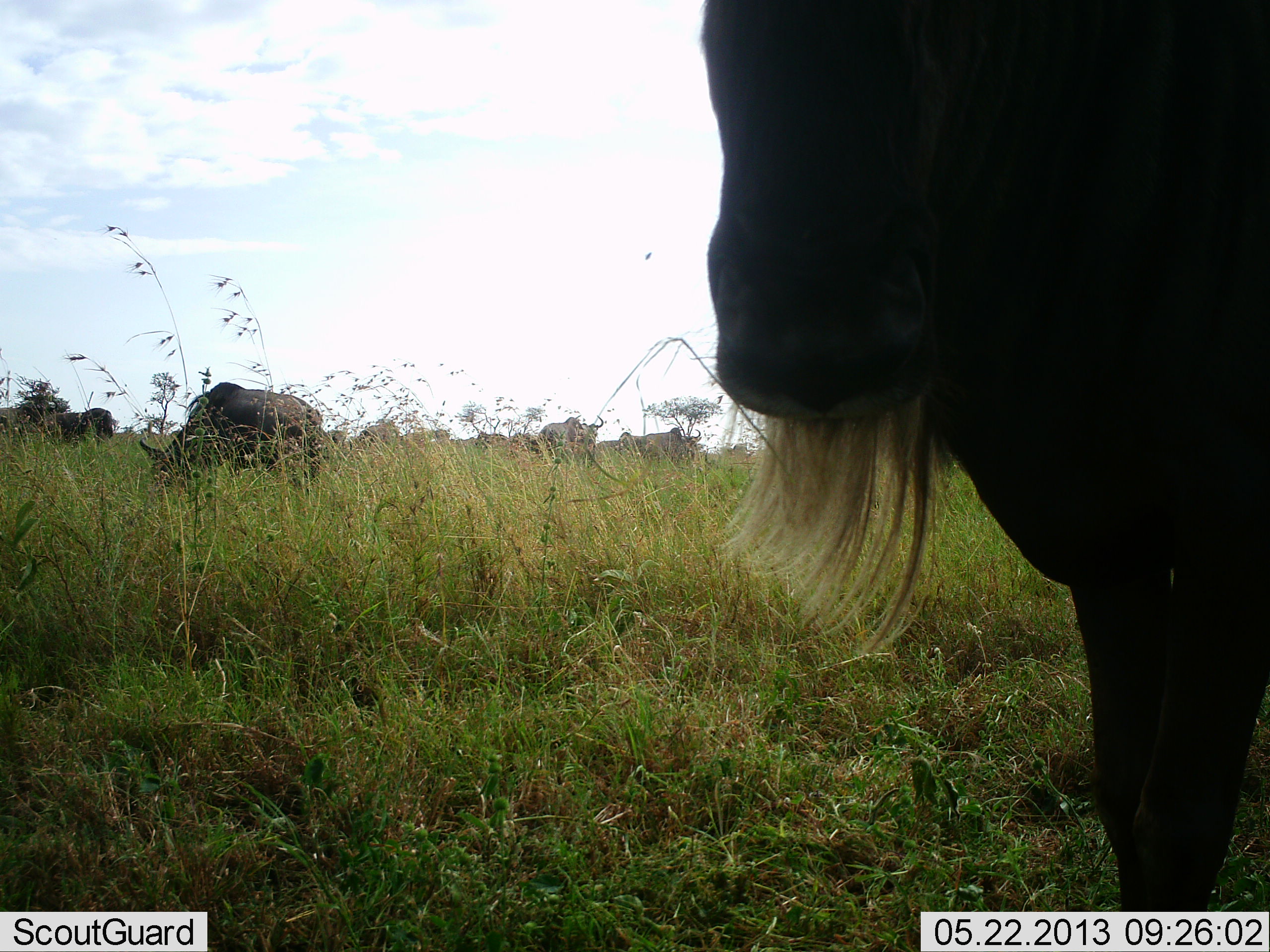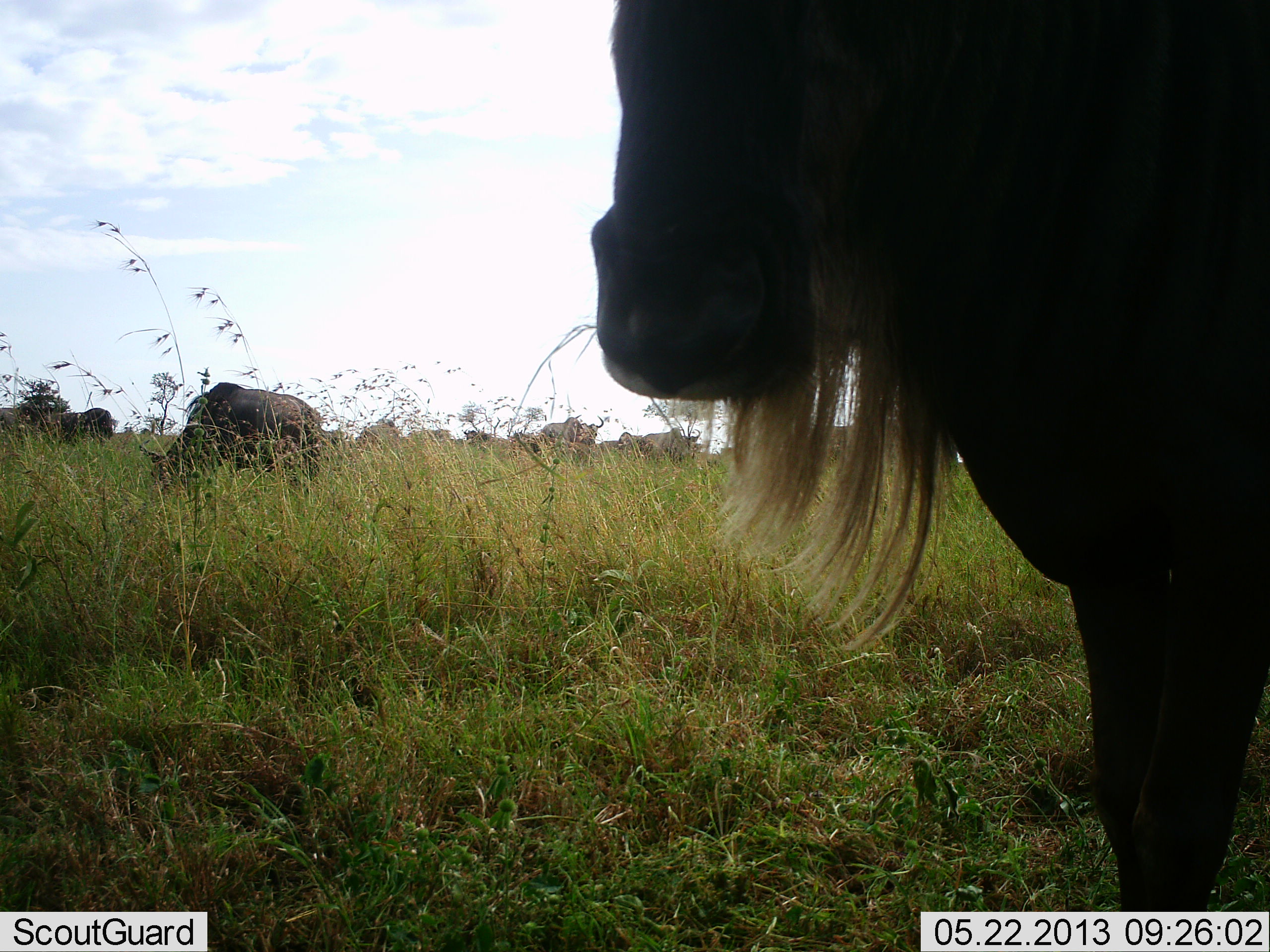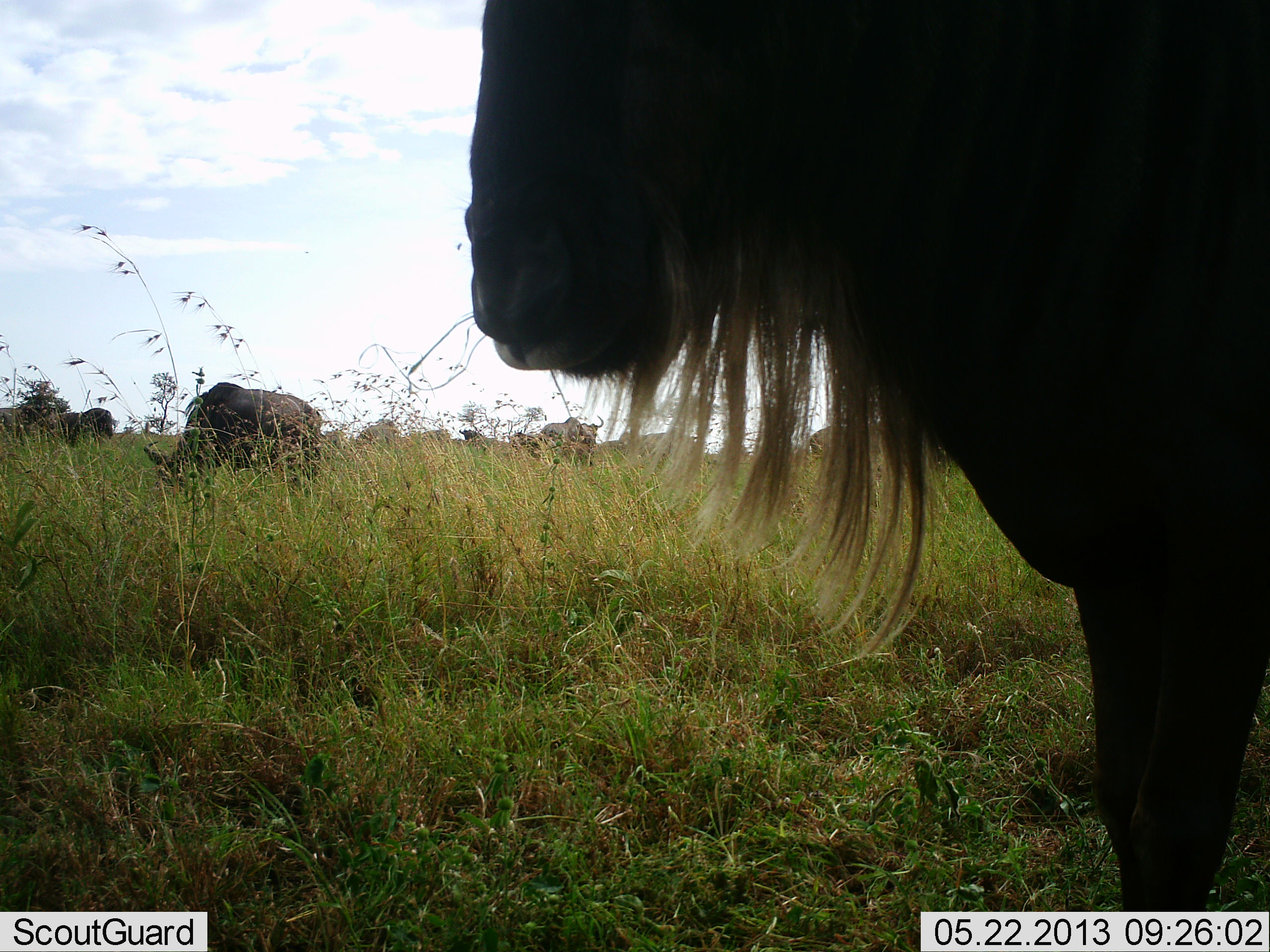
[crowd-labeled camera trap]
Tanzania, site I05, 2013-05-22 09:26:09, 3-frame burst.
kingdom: Animalia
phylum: Chordata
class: Mammalia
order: Artiodactyla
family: Bovidae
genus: Connochaetes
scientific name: Connochaetes taurinus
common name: blue wildebeest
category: wildebeest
Wildebeest (blue wildebeest) (Connochaetes taurinus), count 11-50. Behavior (volunteer vote fractions): standing 79%, resting 11%, moving 21%, interacting 5%. Young present (vote fraction): 0%. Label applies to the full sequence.